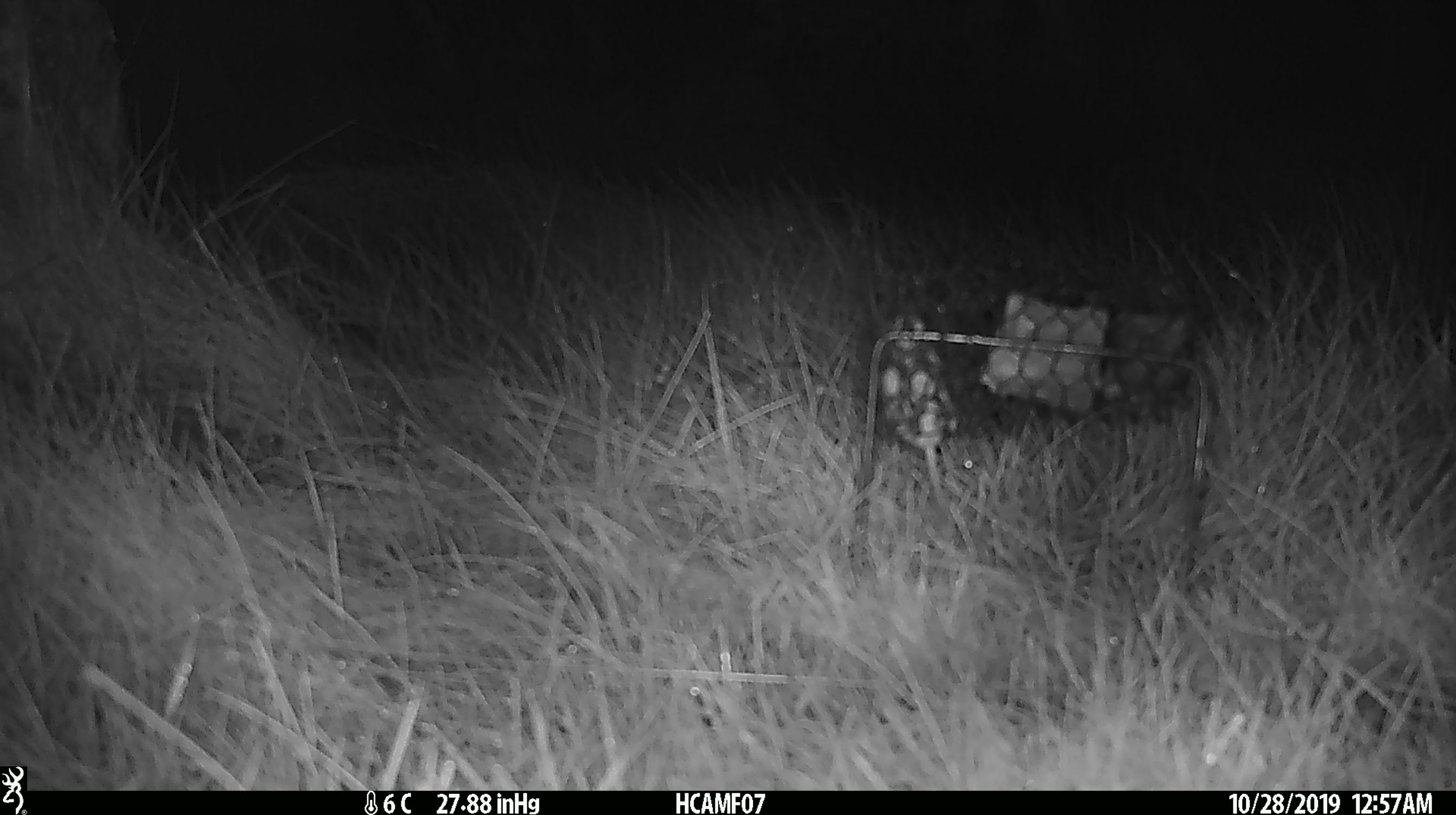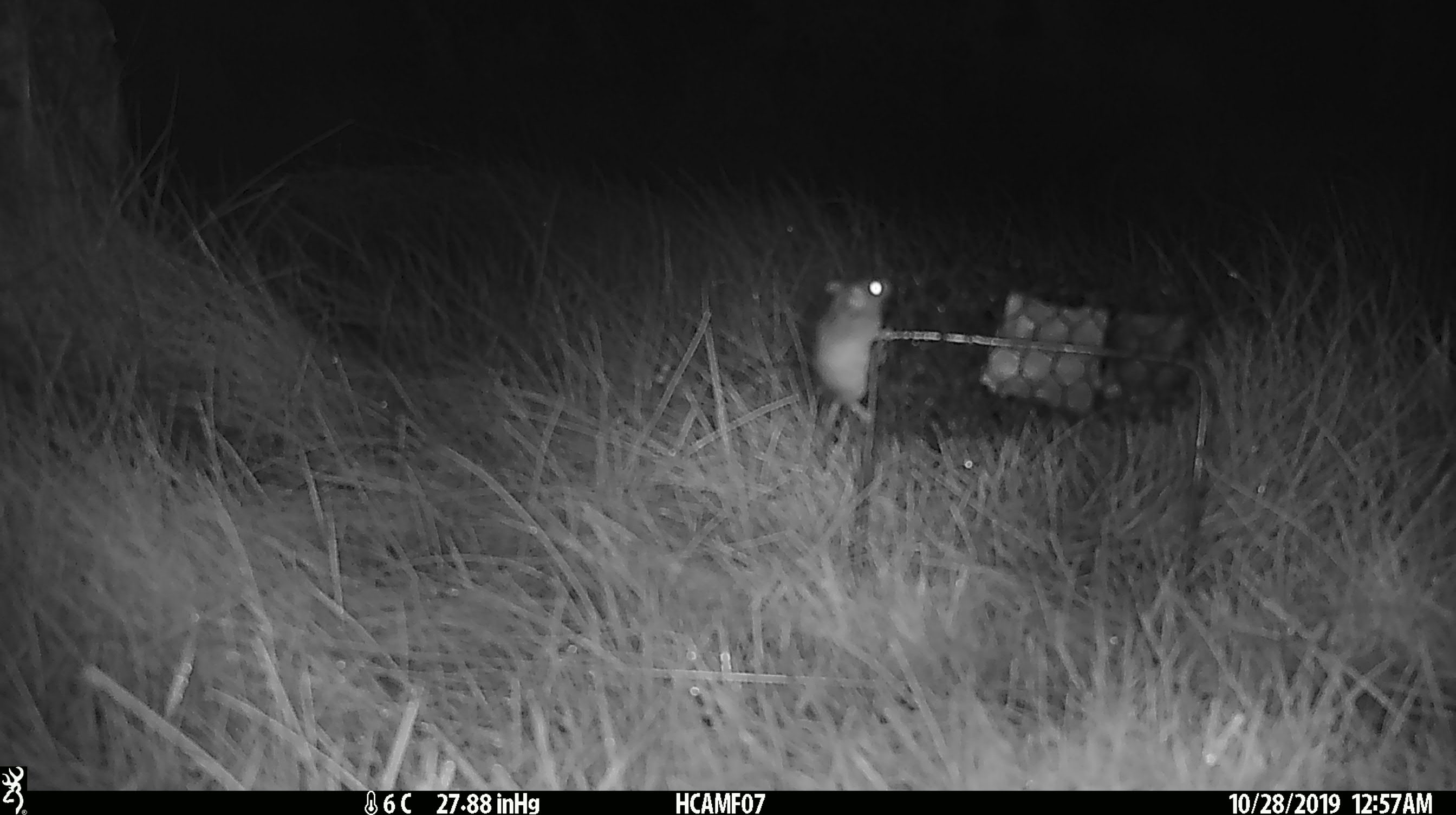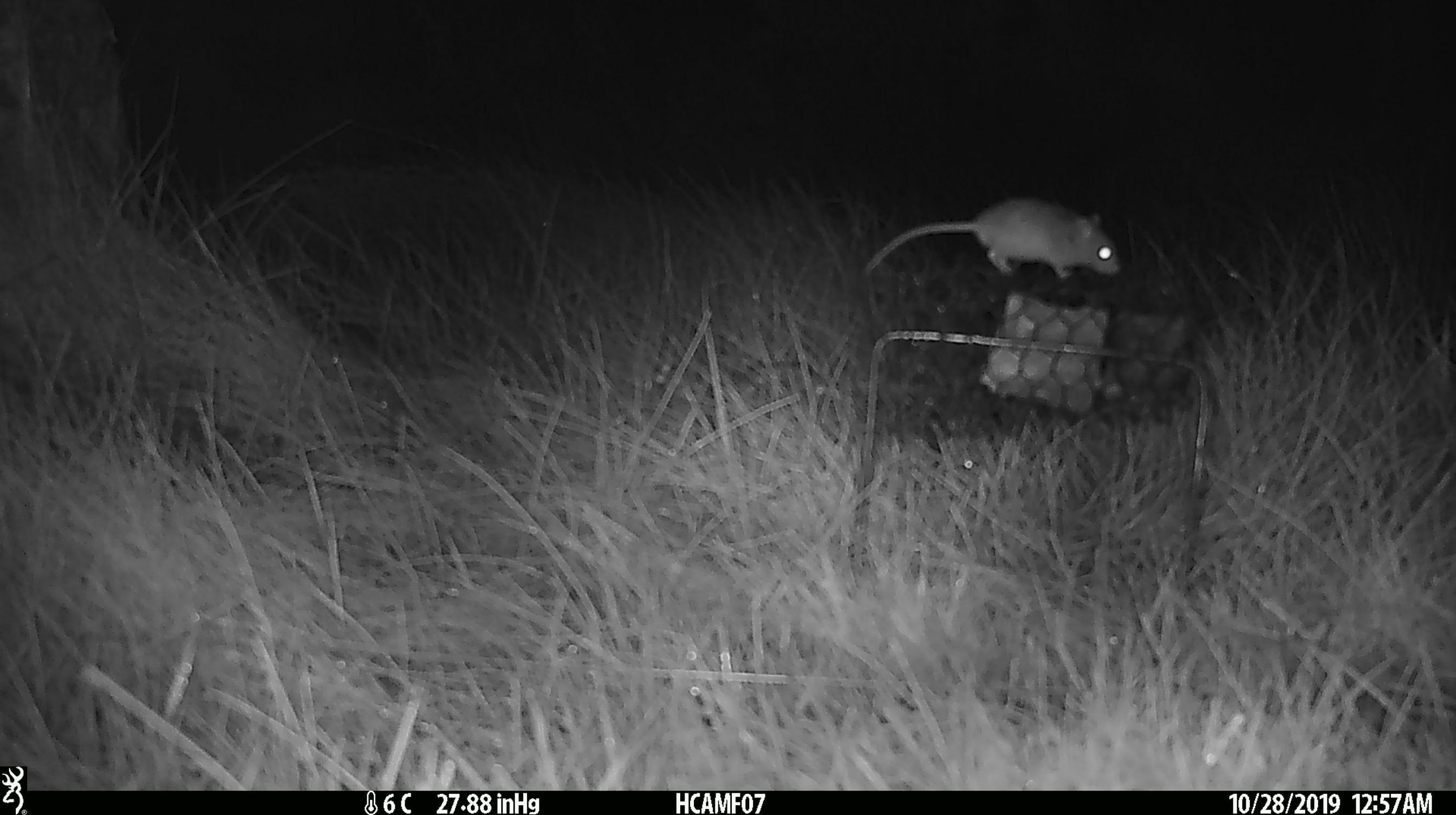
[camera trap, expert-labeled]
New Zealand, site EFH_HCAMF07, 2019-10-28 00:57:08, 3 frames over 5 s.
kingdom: Animalia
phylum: Chordata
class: Mammalia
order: Rodentia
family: Muridae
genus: Mus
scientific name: Mus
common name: mouse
Mouse (Mus).